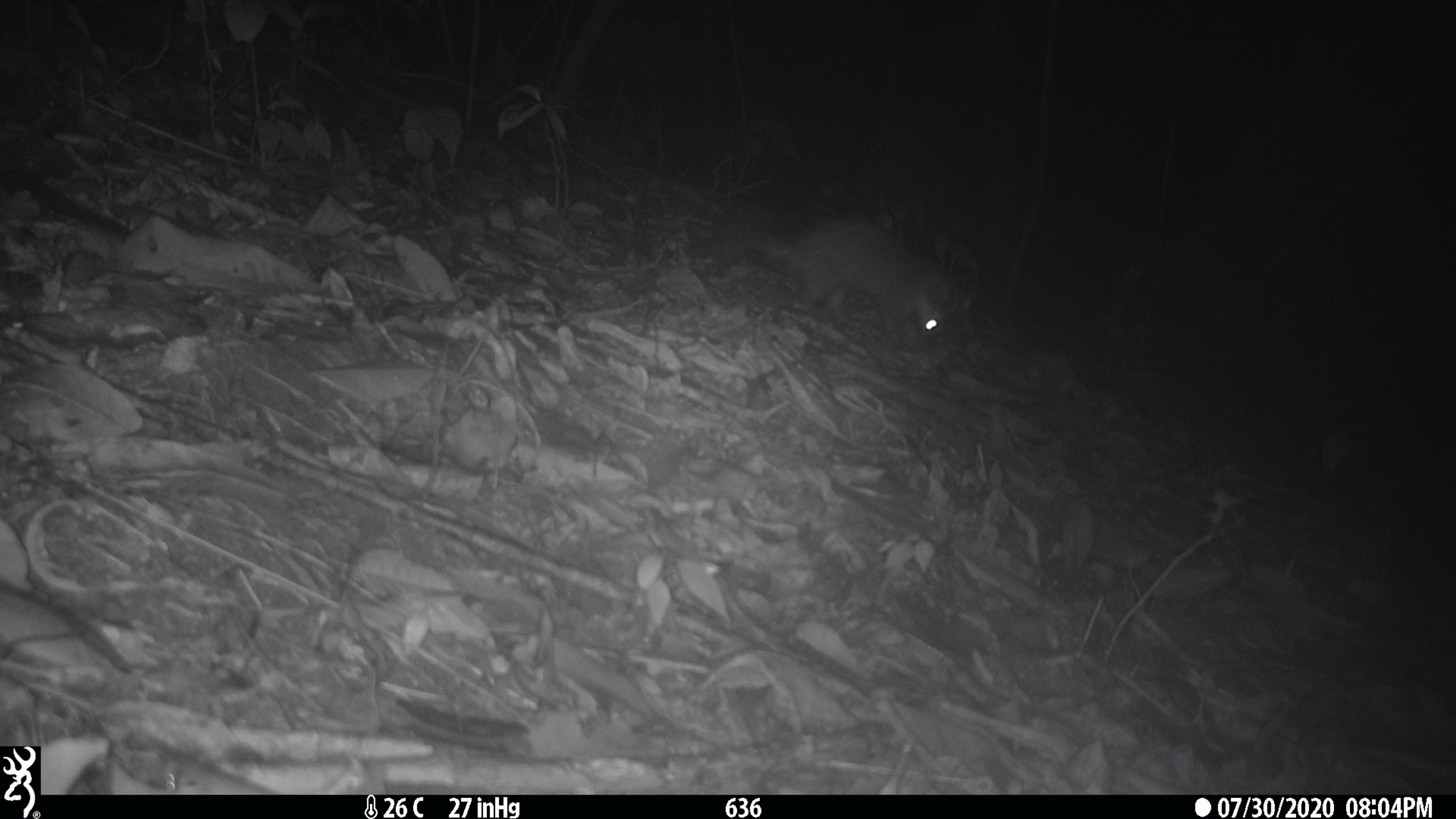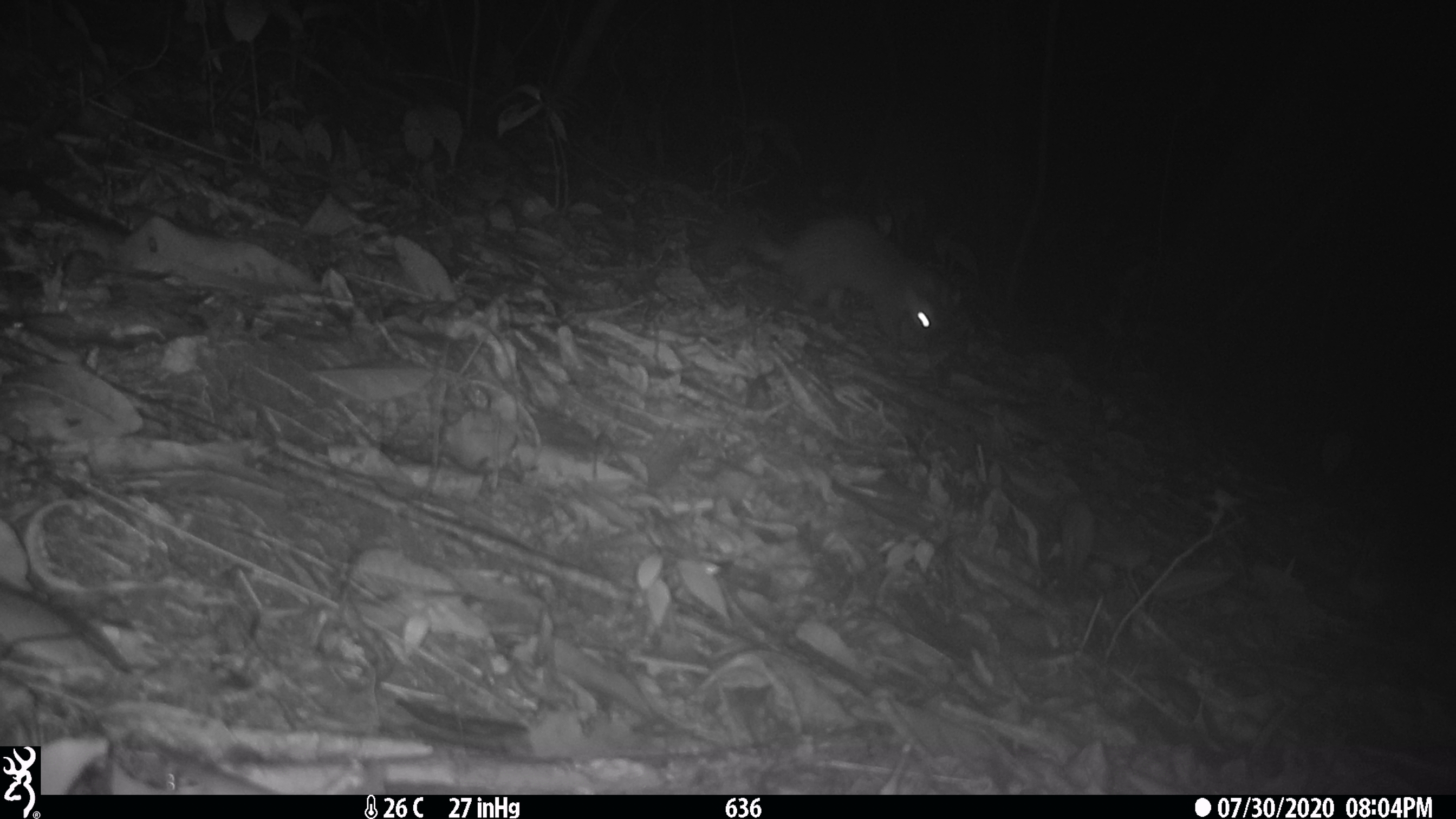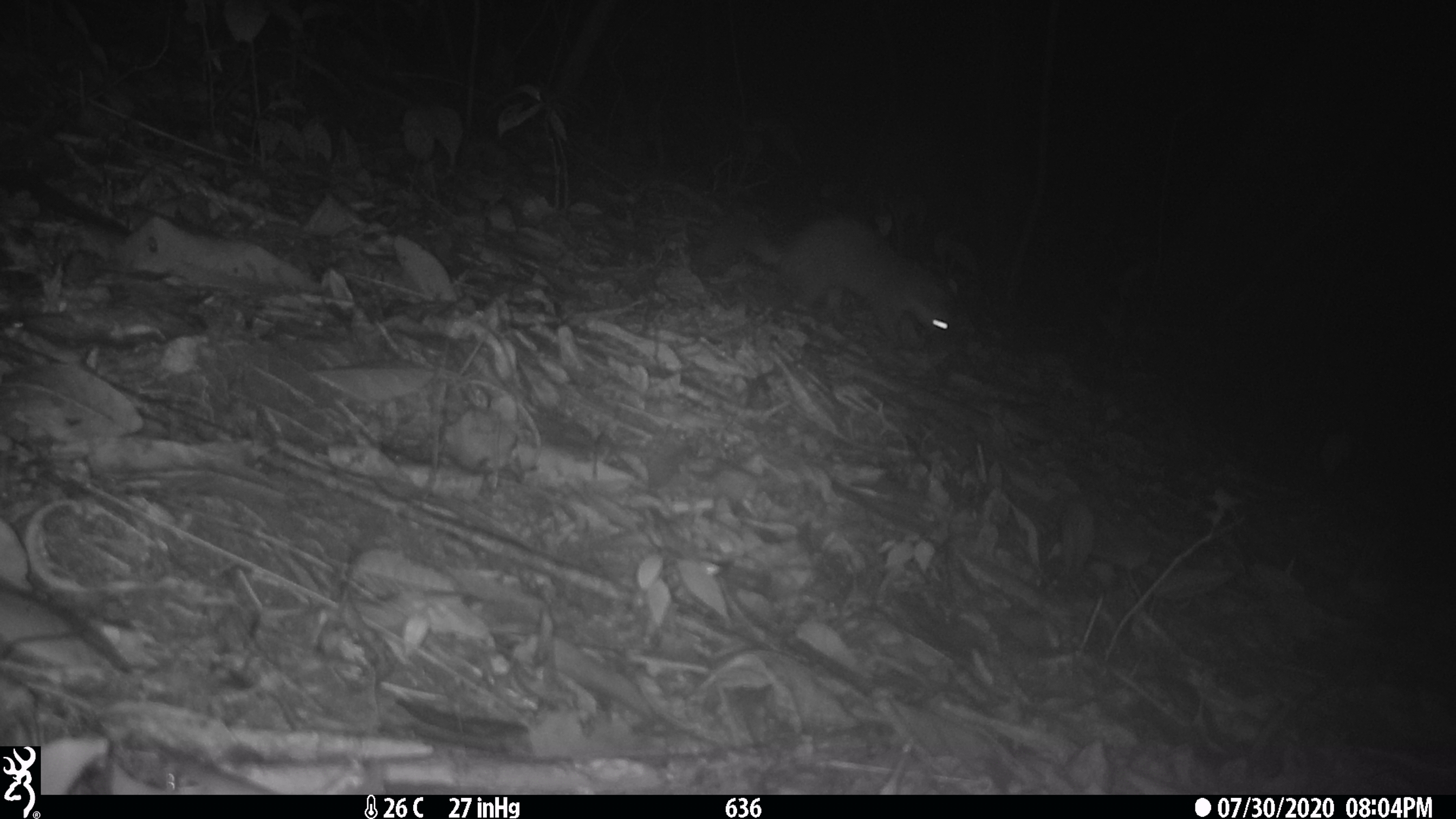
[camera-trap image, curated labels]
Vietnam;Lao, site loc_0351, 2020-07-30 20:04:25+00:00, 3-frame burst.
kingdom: Animalia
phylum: Chordata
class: Mammalia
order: Carnivora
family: Mustelidae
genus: Melogale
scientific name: Melogale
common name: ferret badger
Ferret badger (Melogale). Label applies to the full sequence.